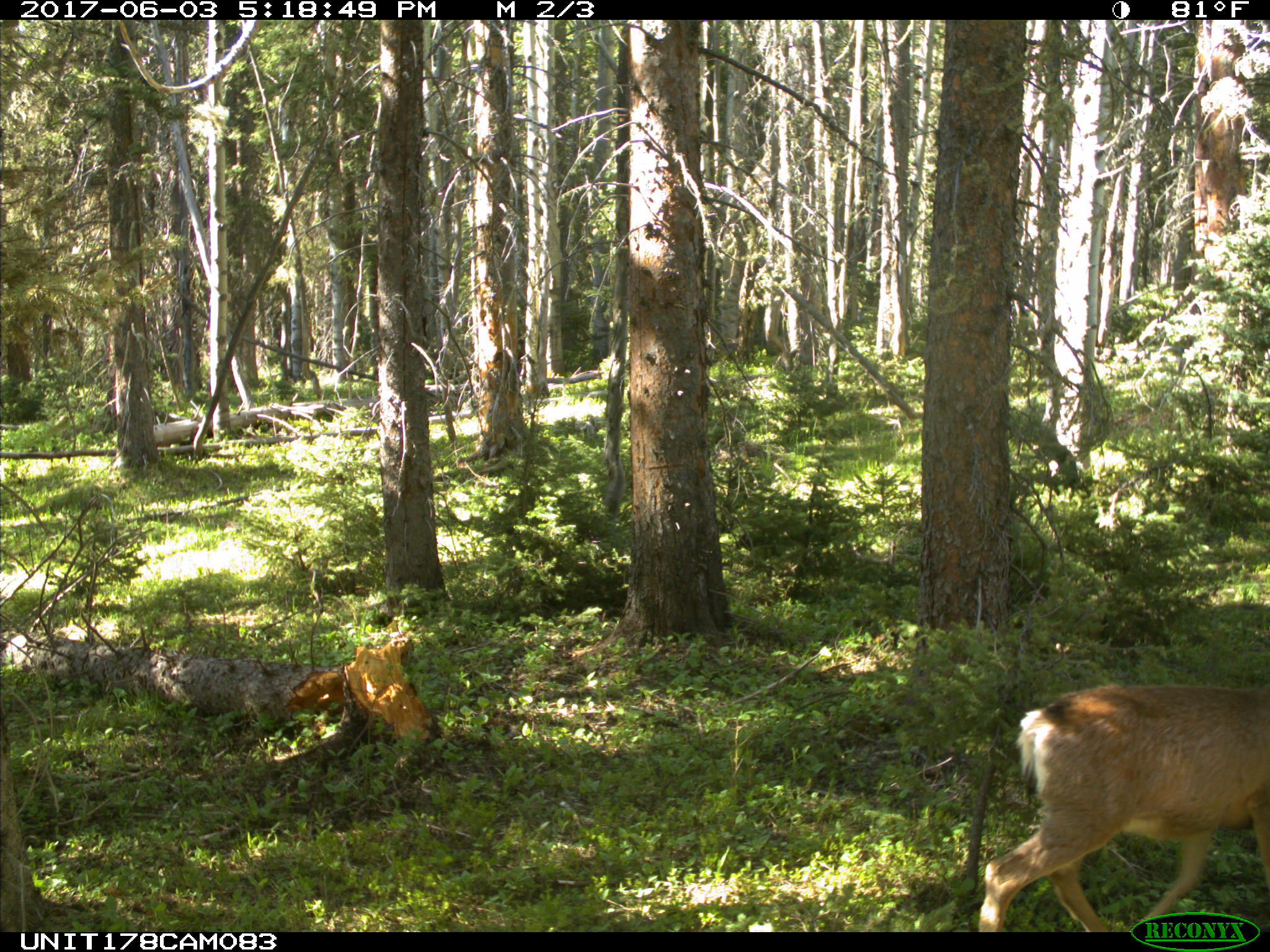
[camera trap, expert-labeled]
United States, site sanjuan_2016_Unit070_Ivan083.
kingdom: Animalia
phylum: Chordata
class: Mammalia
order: Artiodactyla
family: Cervidae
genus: Odocoileus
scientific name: Odocoileus hemionus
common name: mule deer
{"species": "Odocoileus hemionus (mule deer)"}